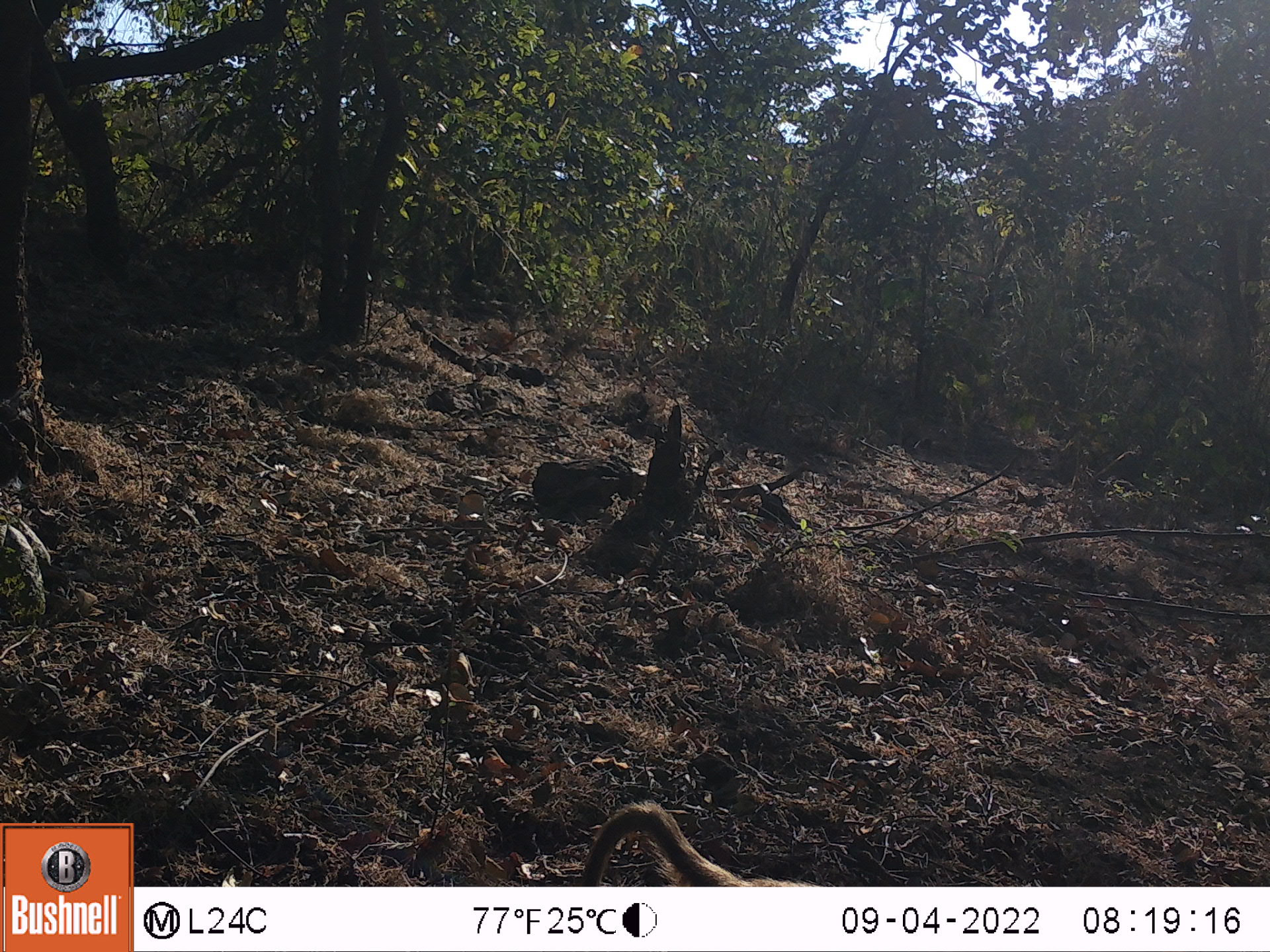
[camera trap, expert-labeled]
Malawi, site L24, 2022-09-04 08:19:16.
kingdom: Animalia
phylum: Chordata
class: Mammalia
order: Primates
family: Cercopithecidae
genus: Papio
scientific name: Papio cynocephalus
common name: yellow baboon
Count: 1.